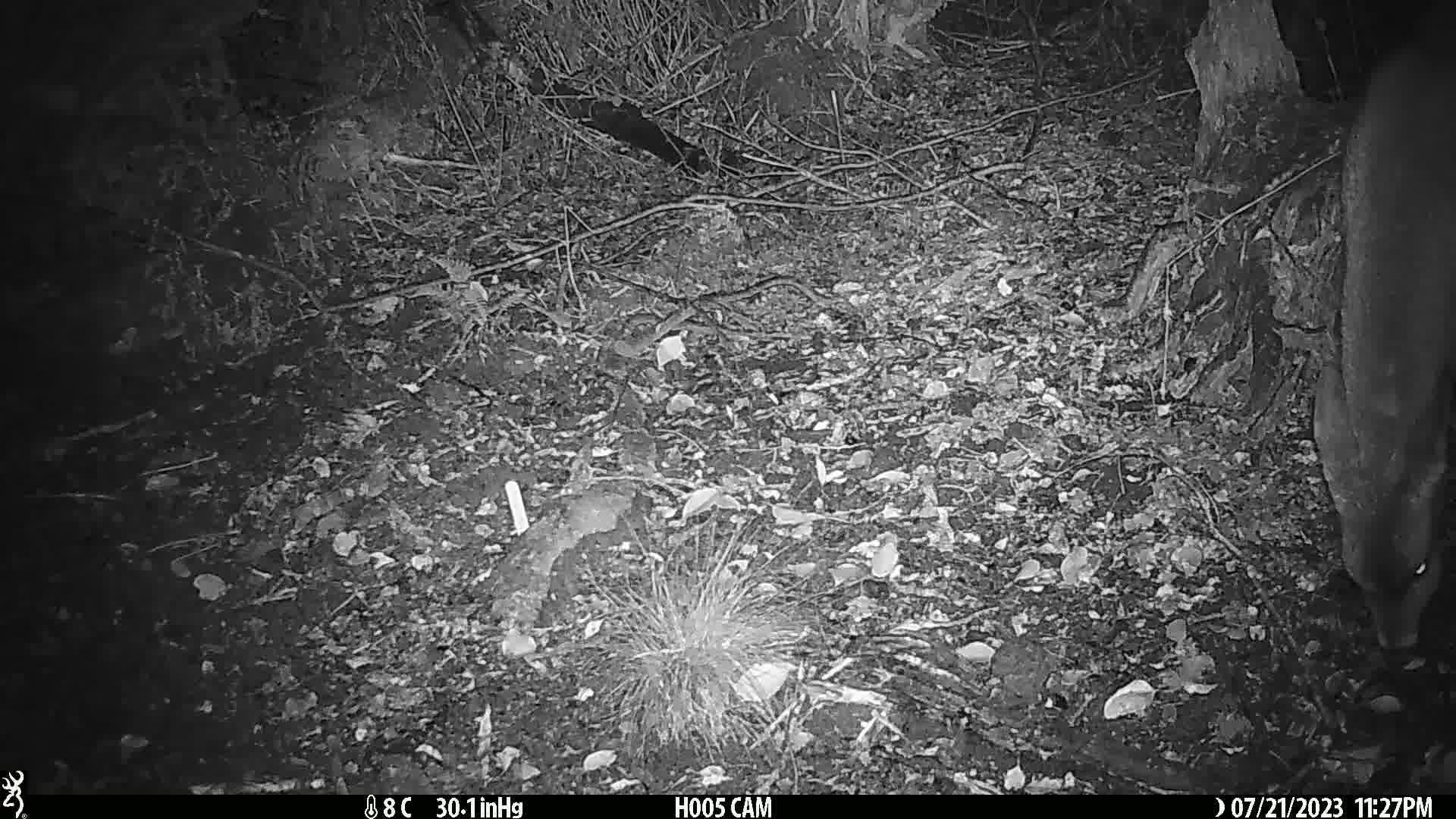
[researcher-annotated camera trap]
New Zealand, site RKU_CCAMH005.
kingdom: Animalia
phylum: Chordata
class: Mammalia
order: Artiodactyla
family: Cervidae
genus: Odocoileus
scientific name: Odocoileus virginianus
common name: white-tailed deer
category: white tailed deer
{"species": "white tailed deer (white-tailed deer) (Odocoileus virginianus)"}